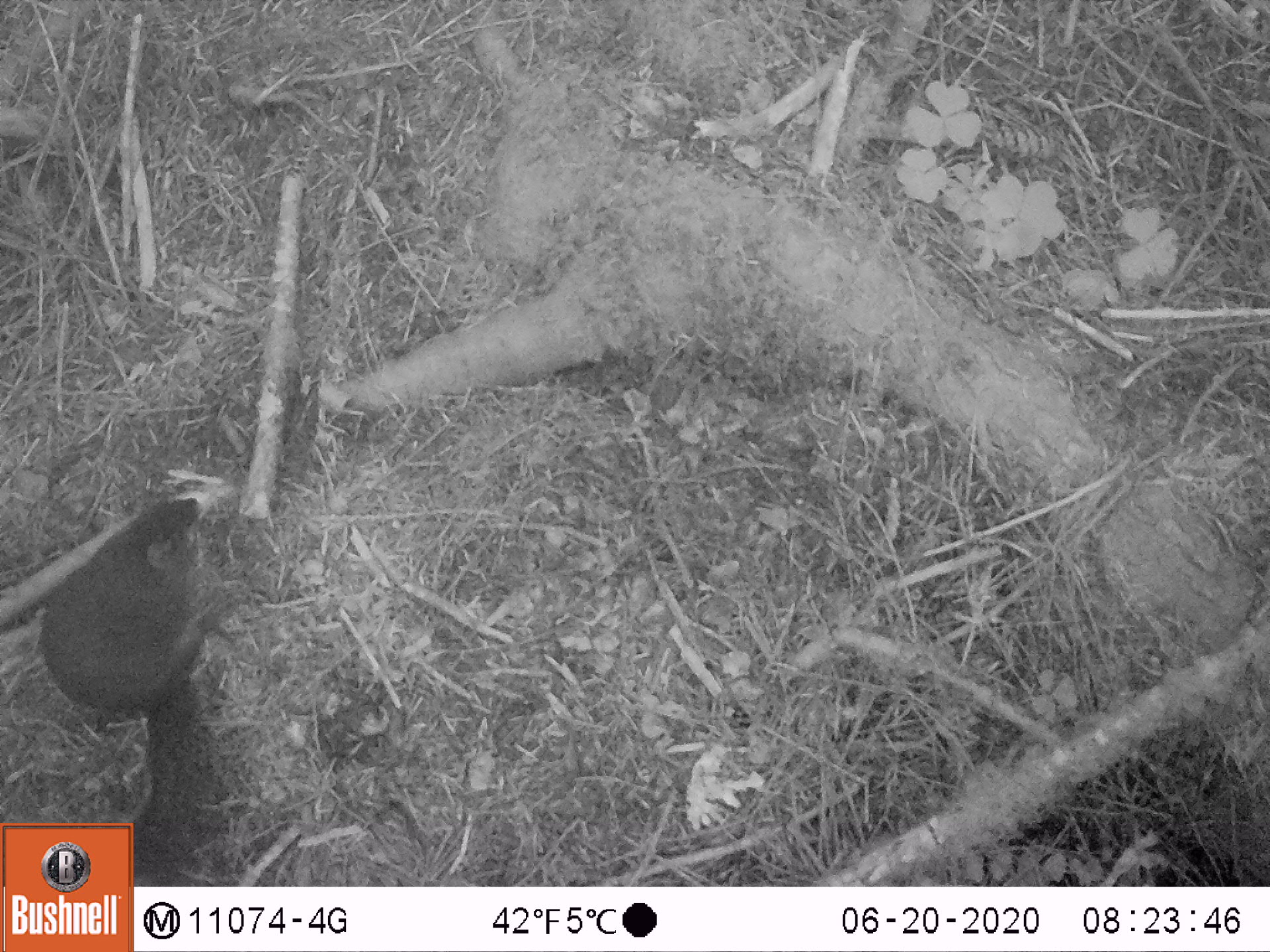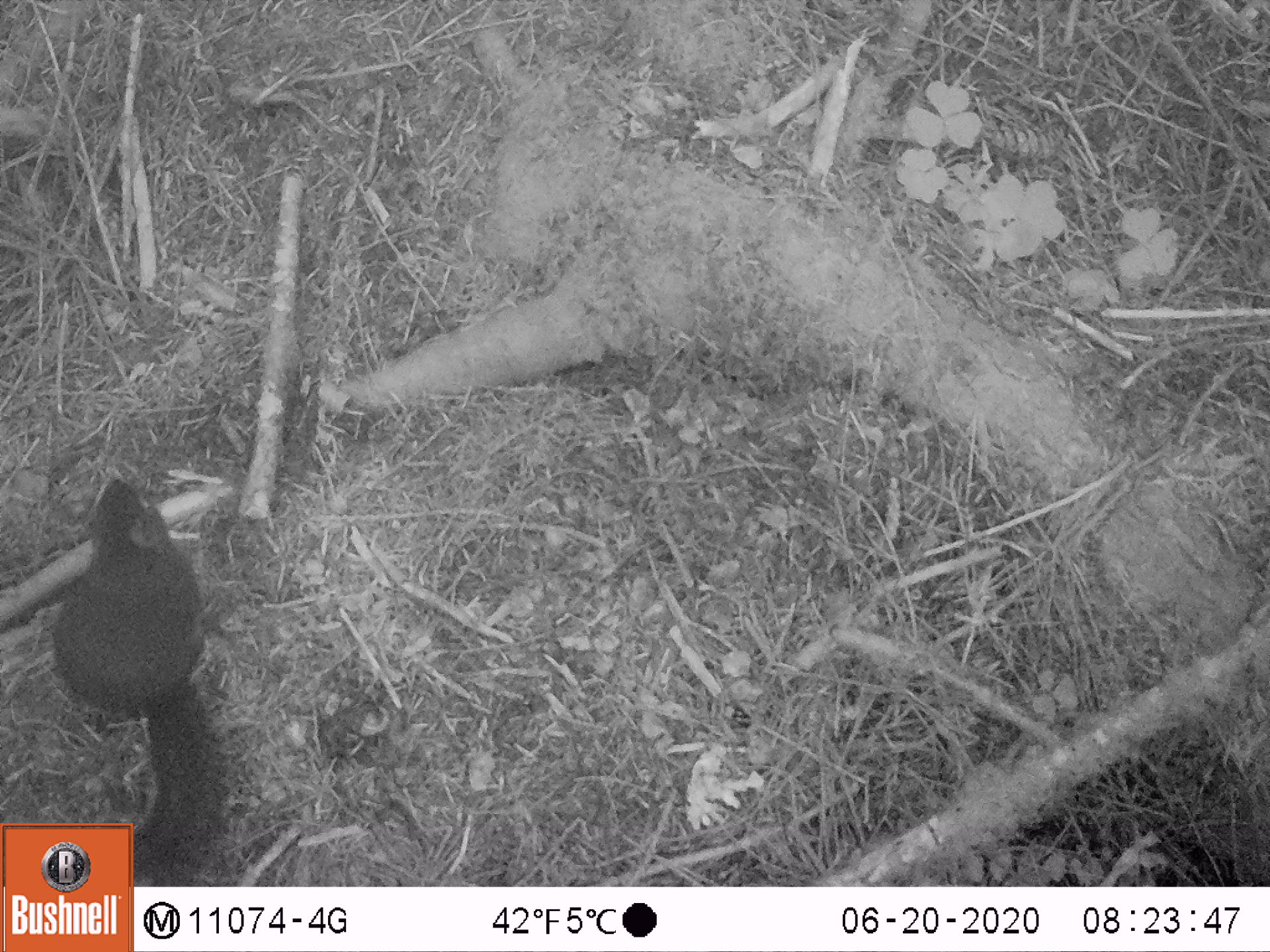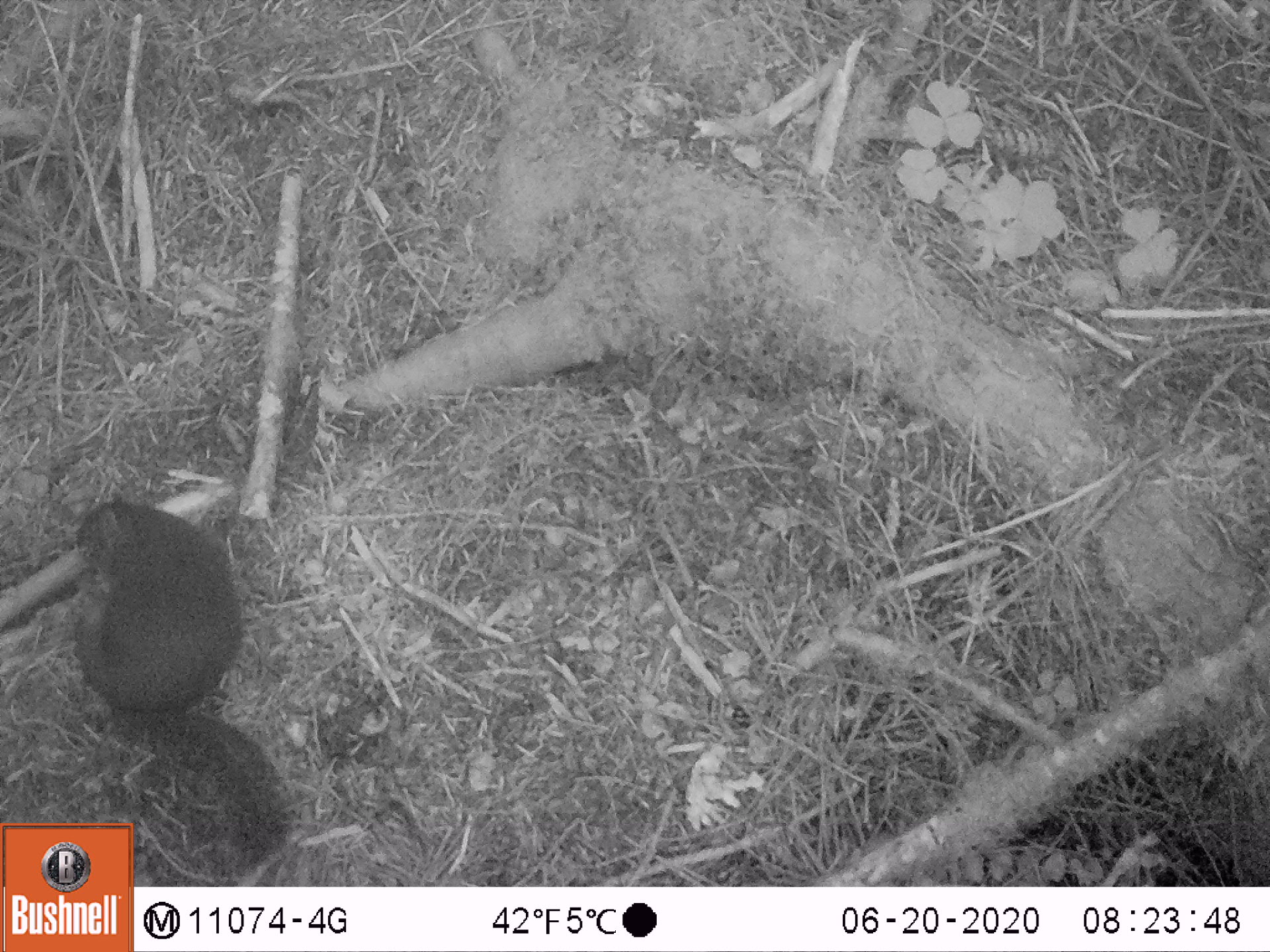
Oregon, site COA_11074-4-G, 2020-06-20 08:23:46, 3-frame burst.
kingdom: Animalia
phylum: Chordata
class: Mammalia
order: Rodentia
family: Sciuridae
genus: Tamiasciurus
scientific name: Tamiasciurus douglasii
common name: douglas squirrel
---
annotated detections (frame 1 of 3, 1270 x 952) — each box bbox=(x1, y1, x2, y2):
douglas squirrel: bbox=(36, 486, 215, 815)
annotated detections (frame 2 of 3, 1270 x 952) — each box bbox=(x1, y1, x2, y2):
douglas squirrel: bbox=(55, 479, 226, 821)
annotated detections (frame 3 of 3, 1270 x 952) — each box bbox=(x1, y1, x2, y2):
douglas squirrel: bbox=(69, 495, 290, 818)